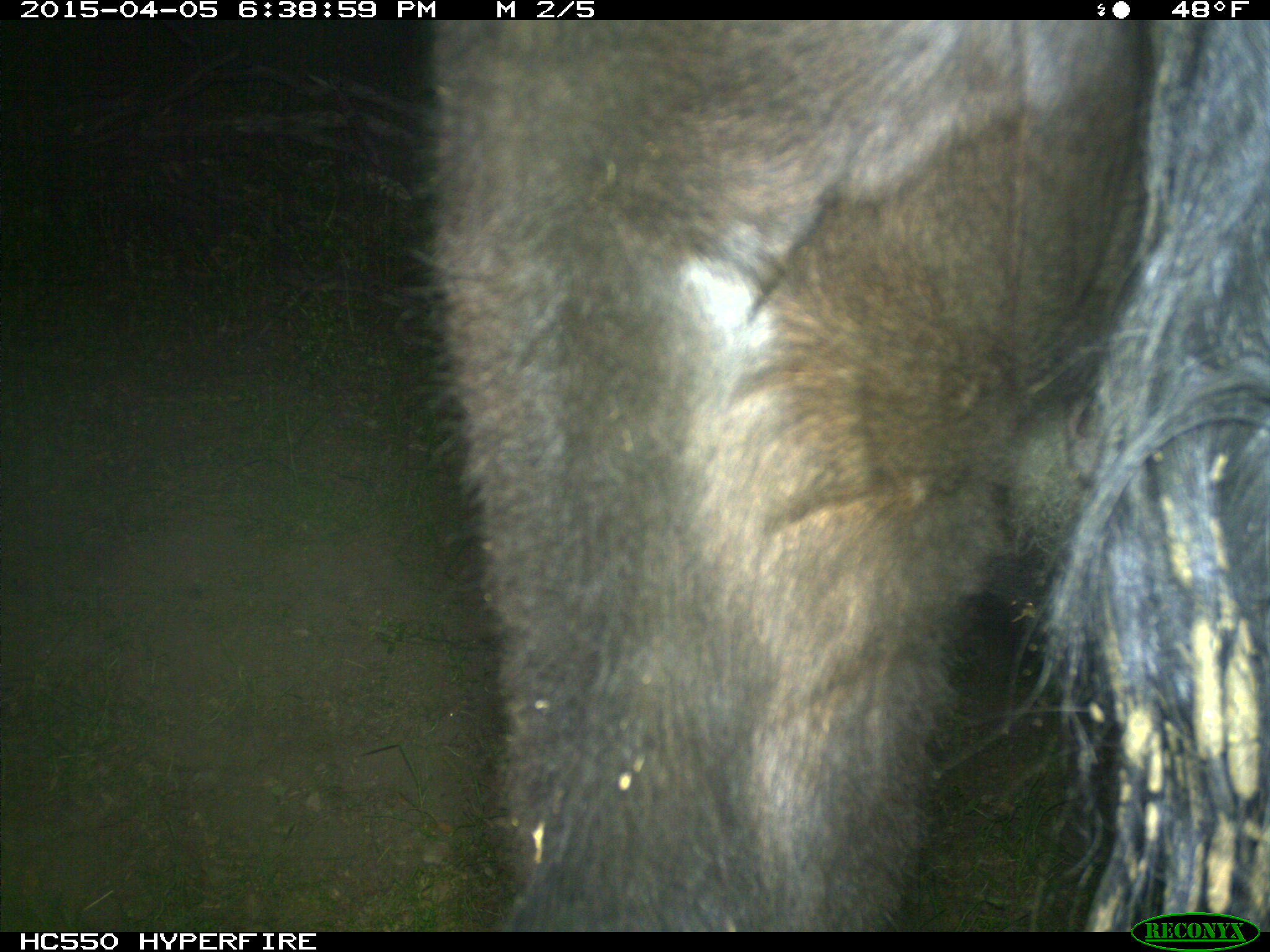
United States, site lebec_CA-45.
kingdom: Animalia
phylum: Chordata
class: Mammalia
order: Artiodactyla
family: Bovidae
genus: Bos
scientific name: Bos taurus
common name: domestic cow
Bos taurus (domestic cow).